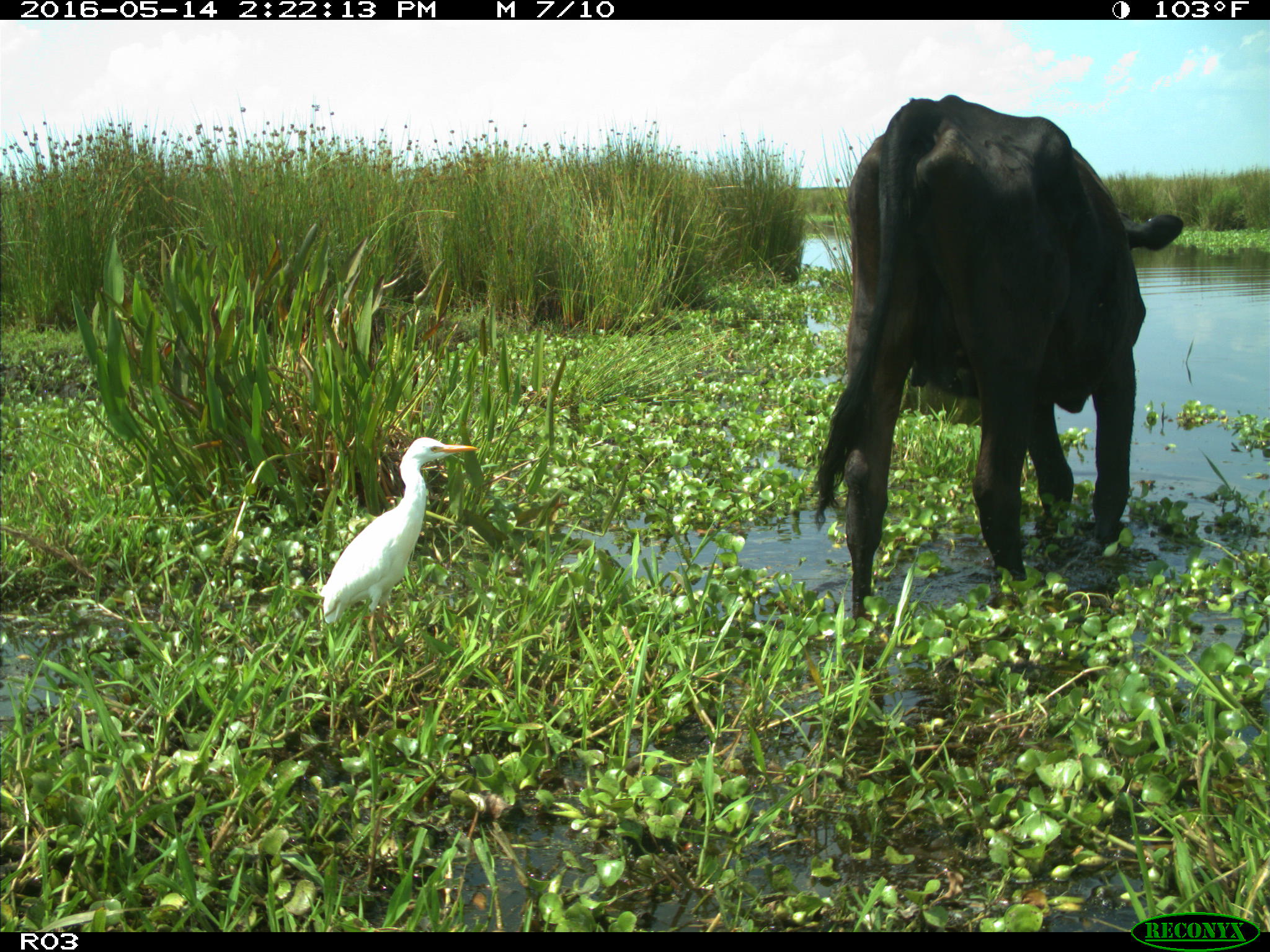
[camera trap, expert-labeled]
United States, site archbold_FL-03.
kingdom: Animalia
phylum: Chordata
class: Mammalia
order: Artiodactyla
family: Bovidae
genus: Bos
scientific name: Bos taurus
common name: domestic cow